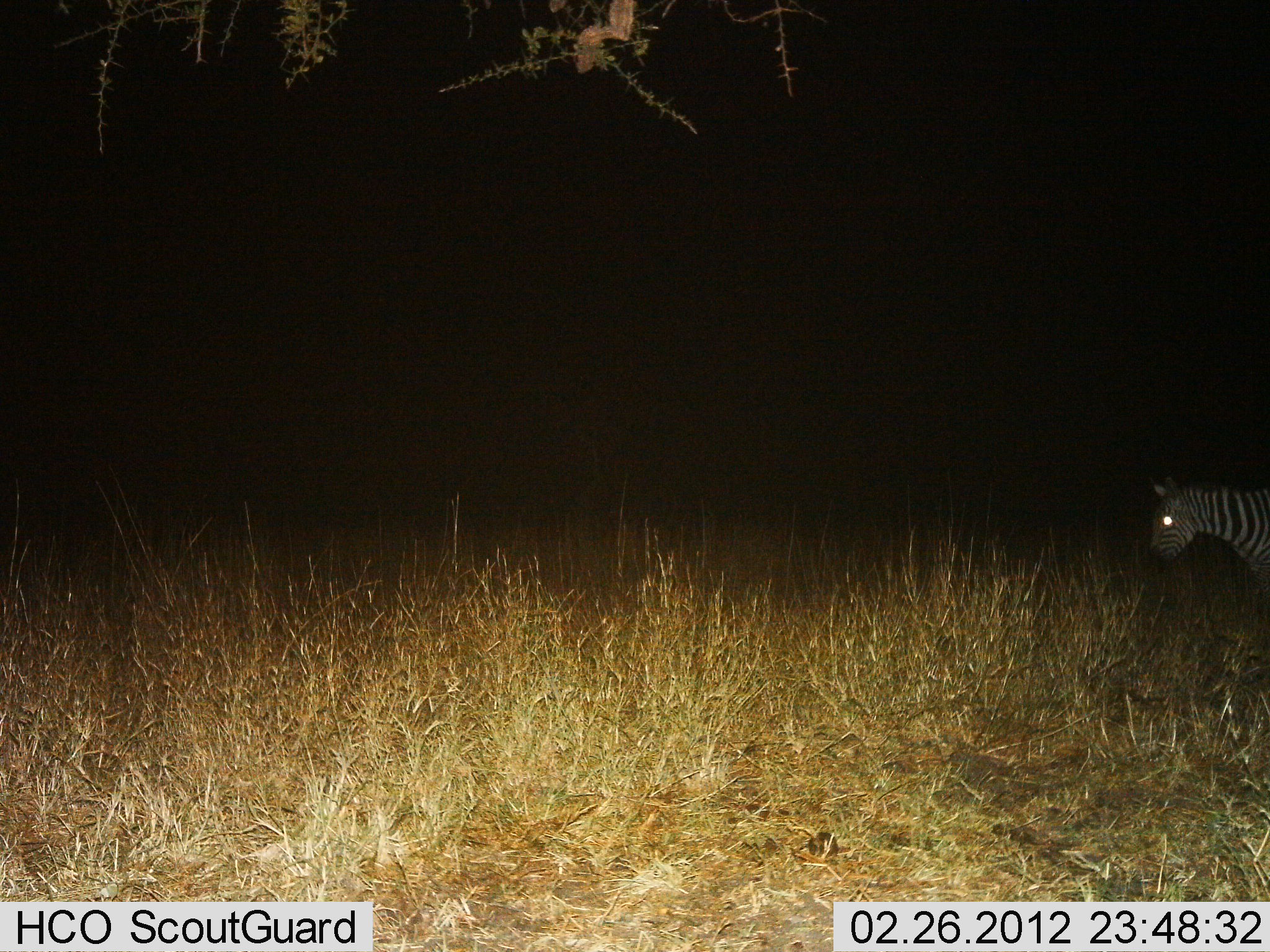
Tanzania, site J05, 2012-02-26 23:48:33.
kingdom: Animalia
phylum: Chordata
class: Mammalia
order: Perissodactyla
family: Equidae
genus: Equus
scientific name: Equus quagga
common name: plains zebra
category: zebra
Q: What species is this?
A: Zebra (plains zebra) (Equus quagga).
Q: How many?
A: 1.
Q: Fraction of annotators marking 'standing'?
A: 54%.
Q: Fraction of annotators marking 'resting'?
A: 0%.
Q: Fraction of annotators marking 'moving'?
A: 43%.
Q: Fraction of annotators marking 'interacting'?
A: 0%.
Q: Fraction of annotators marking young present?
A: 0%.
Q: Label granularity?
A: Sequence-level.